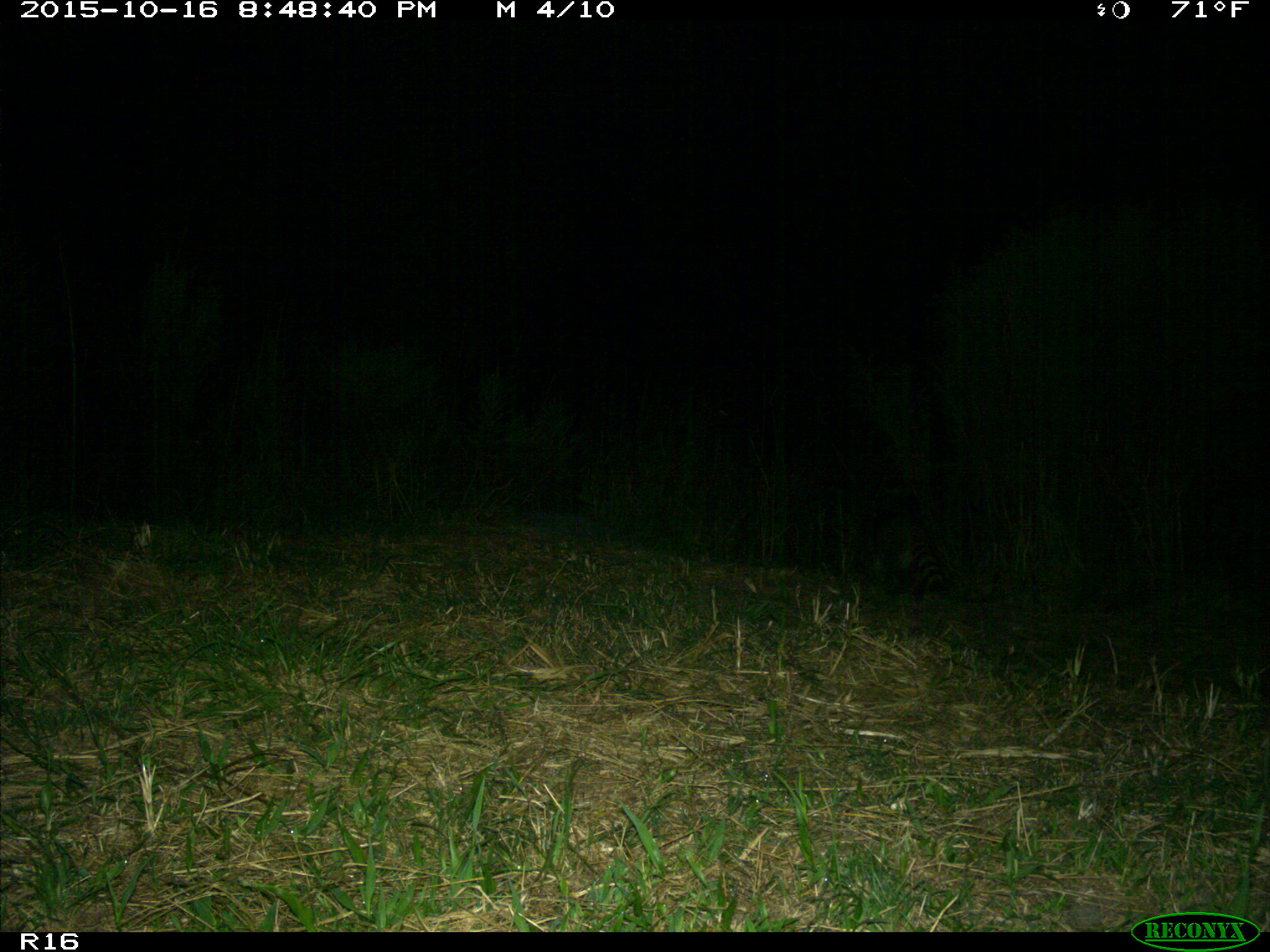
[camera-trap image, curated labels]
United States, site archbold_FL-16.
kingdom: Animalia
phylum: Chordata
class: Mammalia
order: Carnivora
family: Procyonidae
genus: Procyon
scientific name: Procyon lotor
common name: common raccoon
Procyon lotor (common raccoon).